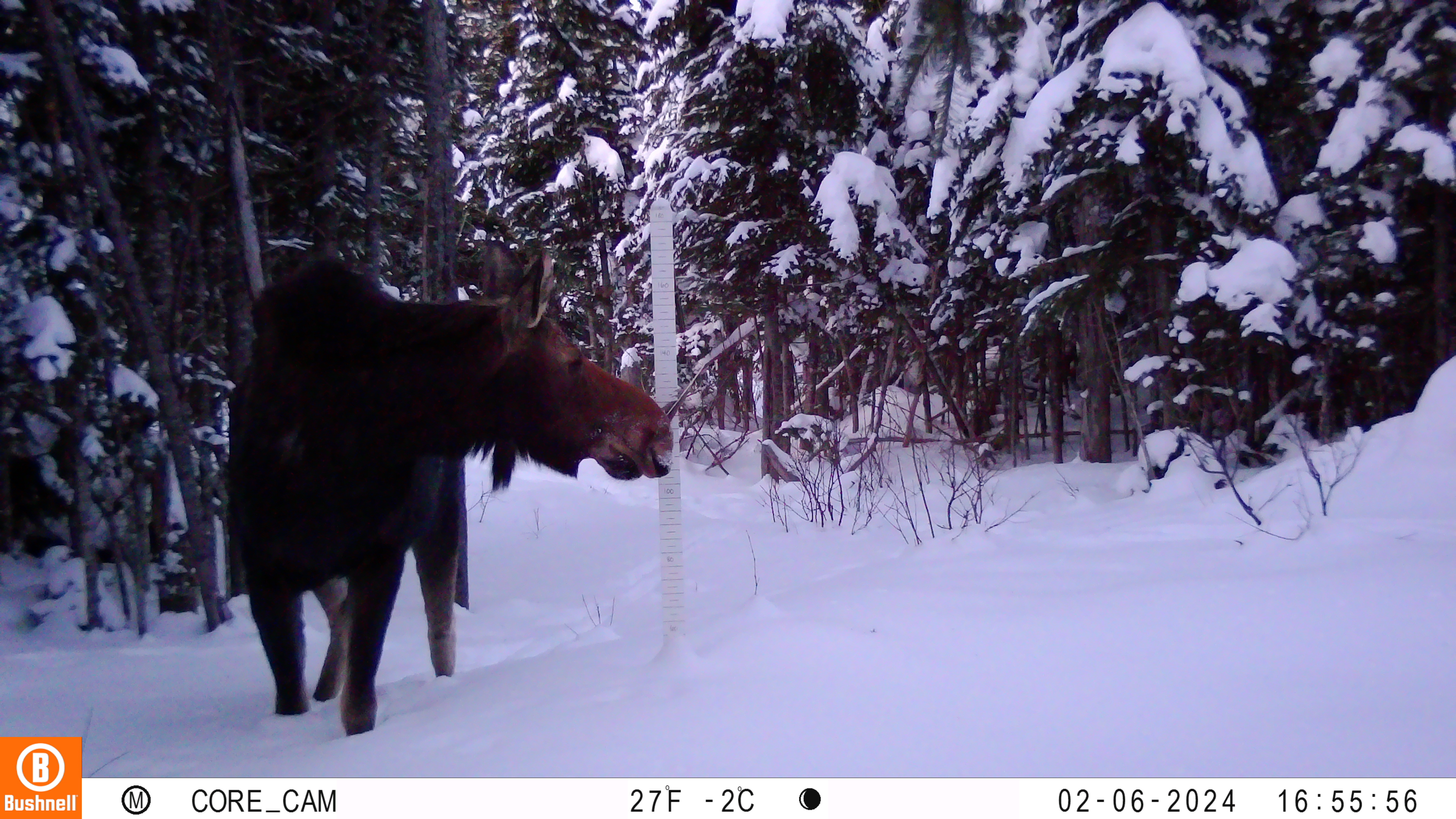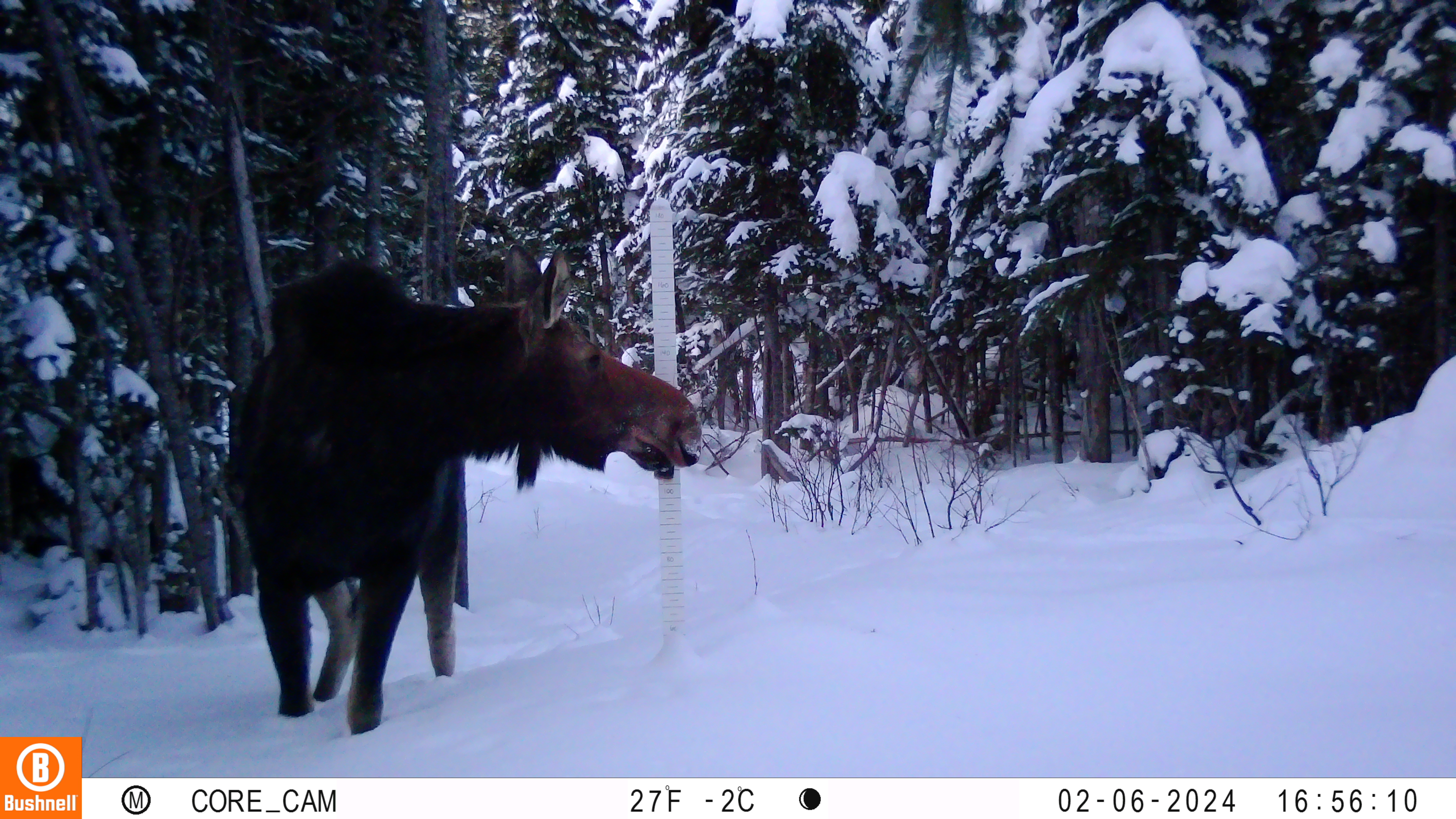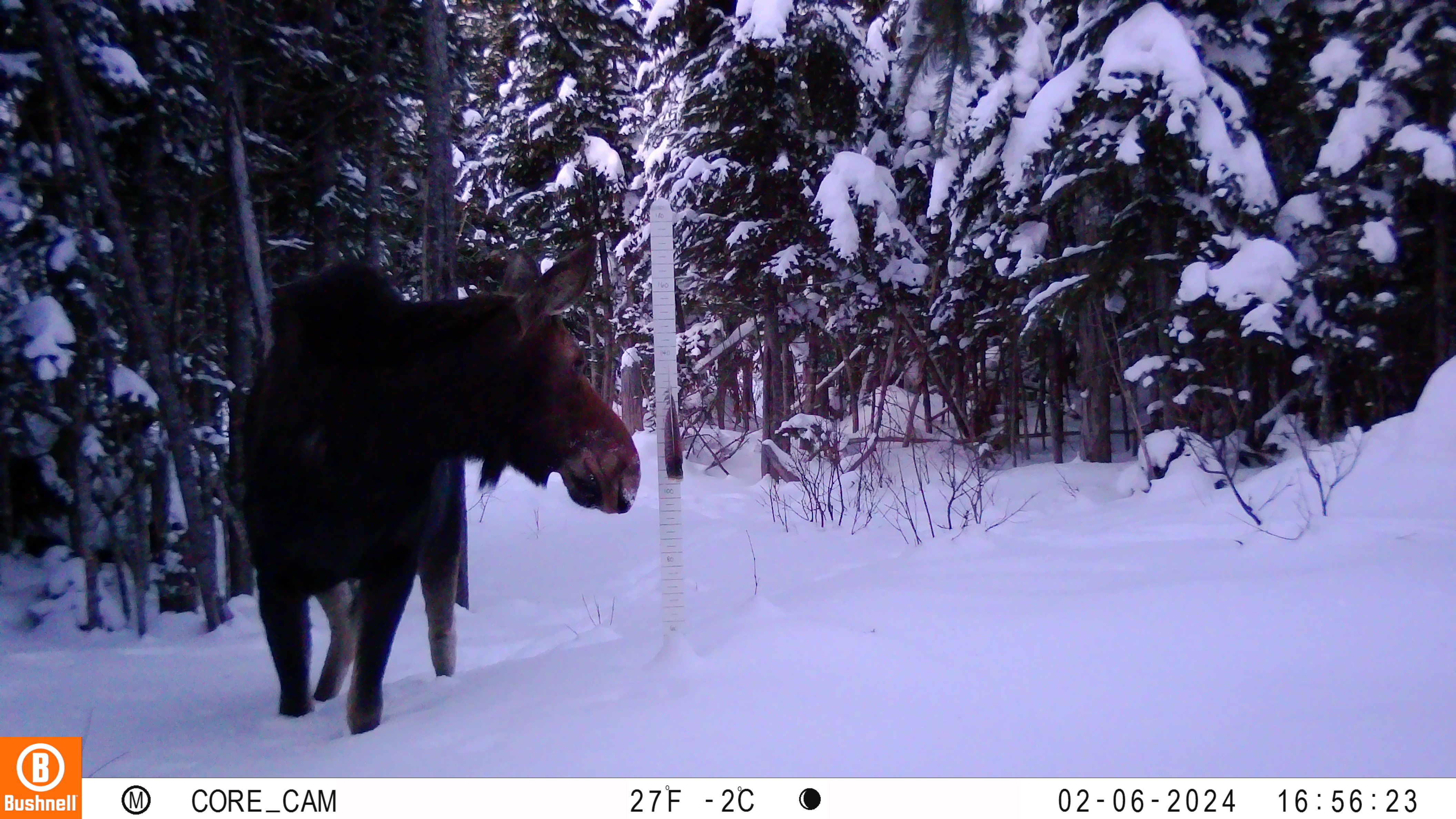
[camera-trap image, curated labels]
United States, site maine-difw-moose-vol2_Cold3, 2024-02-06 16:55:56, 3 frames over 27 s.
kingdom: Animalia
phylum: Chordata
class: Mammalia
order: Artiodactyla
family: Cervidae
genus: Alces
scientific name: Alces alces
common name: moose